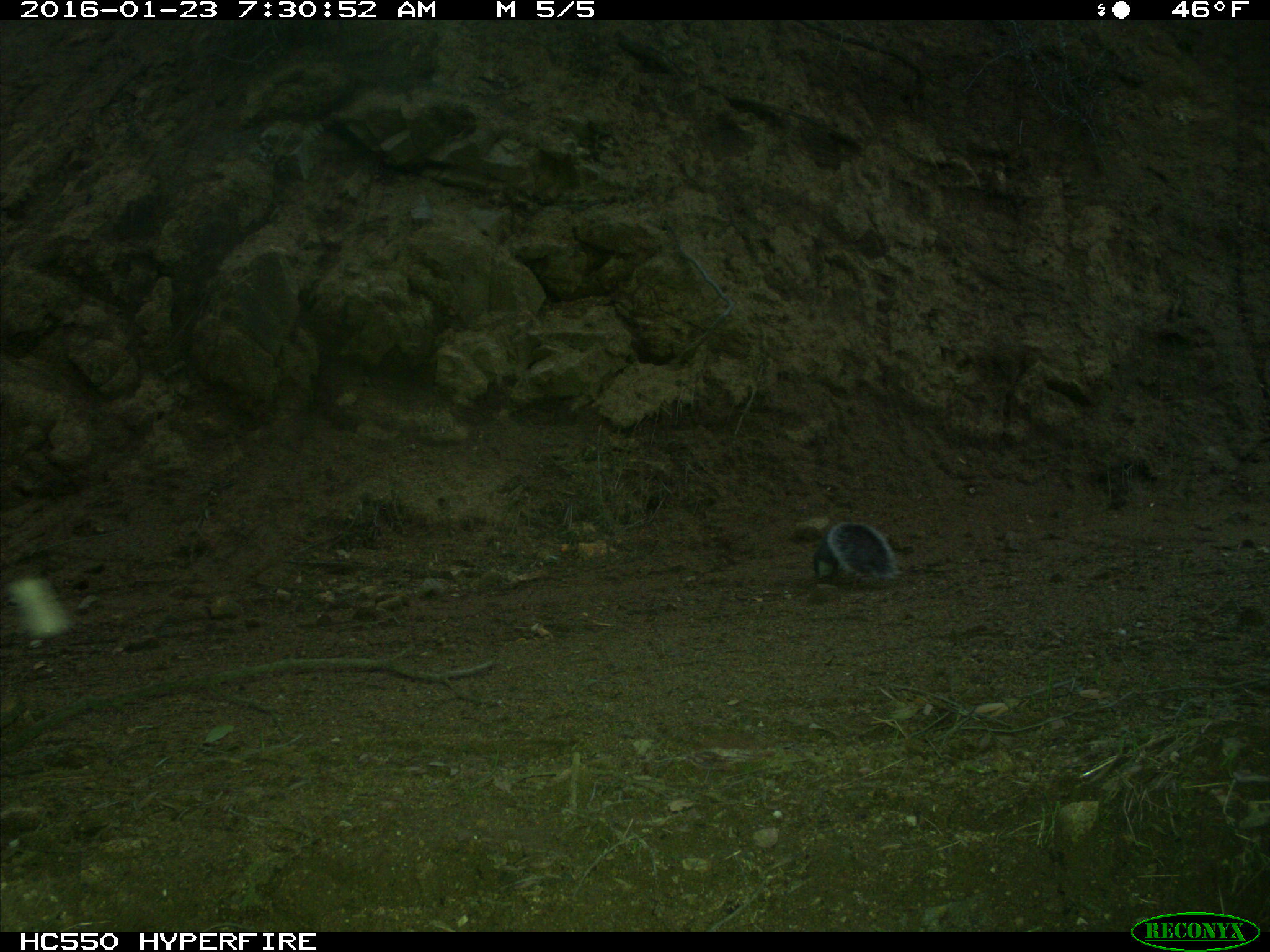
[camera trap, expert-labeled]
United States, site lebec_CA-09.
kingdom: Animalia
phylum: Chordata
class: Mammalia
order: Rodentia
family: Sciuridae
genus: Sciurus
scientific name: Sciurus carolinensis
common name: eastern gray squirrel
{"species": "Sciurus carolinensis (eastern gray squirrel)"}